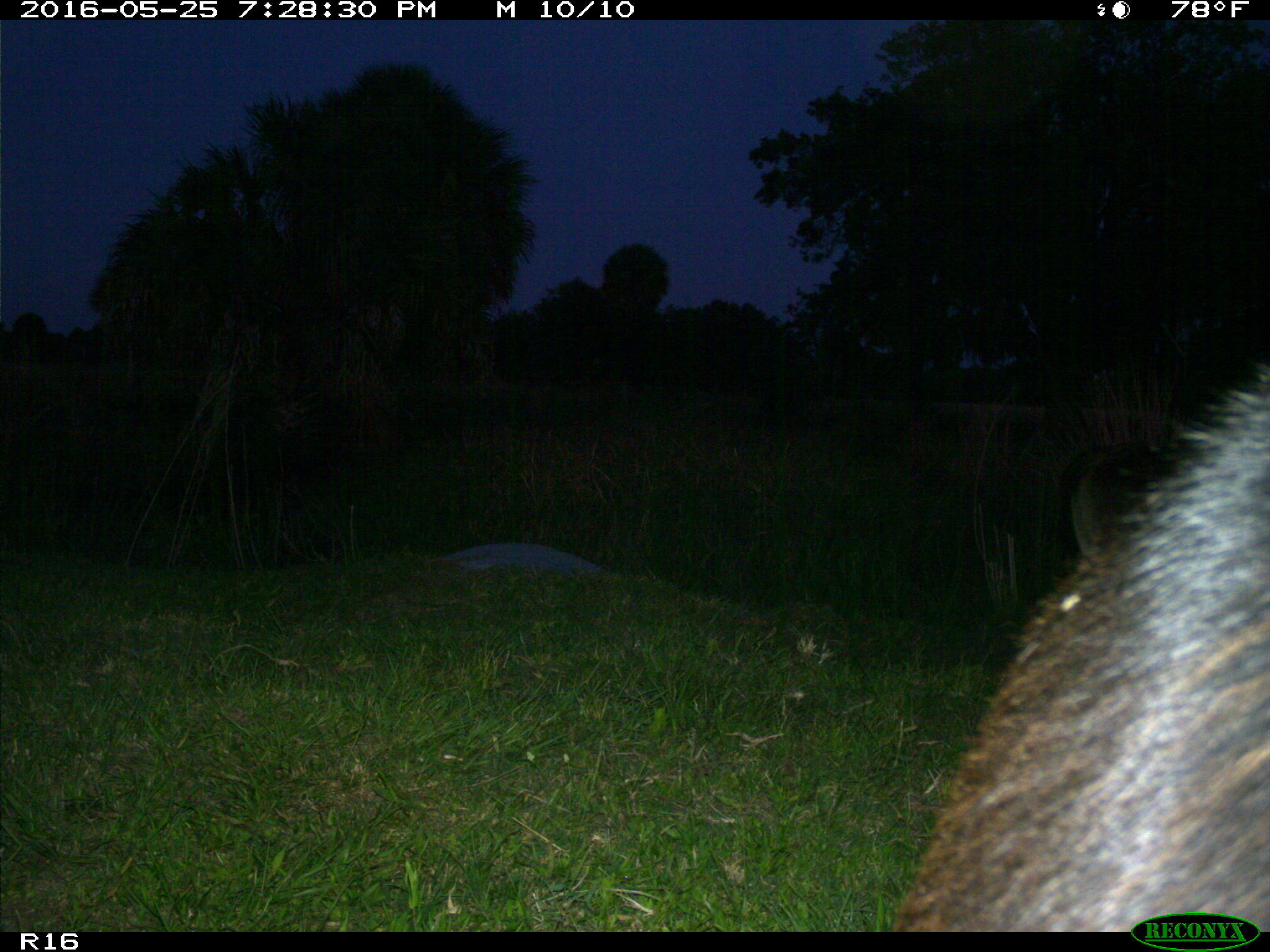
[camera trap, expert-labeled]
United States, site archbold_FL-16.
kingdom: Animalia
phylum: Chordata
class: Mammalia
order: Artiodactyla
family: Bovidae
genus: Bos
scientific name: Bos taurus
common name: domestic cow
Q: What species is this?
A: Bos taurus (domestic cow).